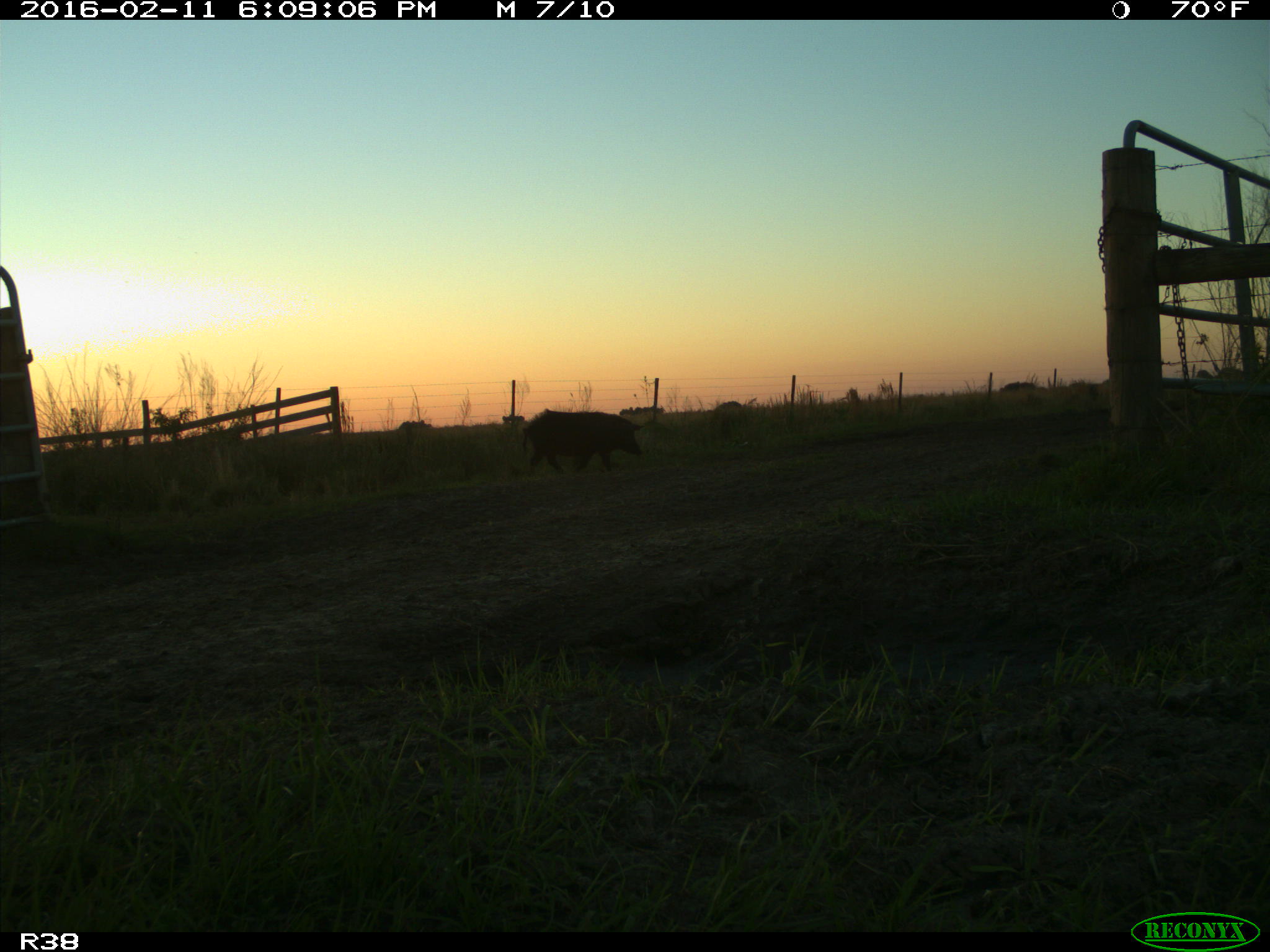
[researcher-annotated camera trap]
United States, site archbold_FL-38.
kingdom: Animalia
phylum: Chordata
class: Mammalia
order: Artiodactyla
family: Suidae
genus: Sus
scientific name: Sus scrofa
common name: wild boar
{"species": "Sus scrofa (wild boar)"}